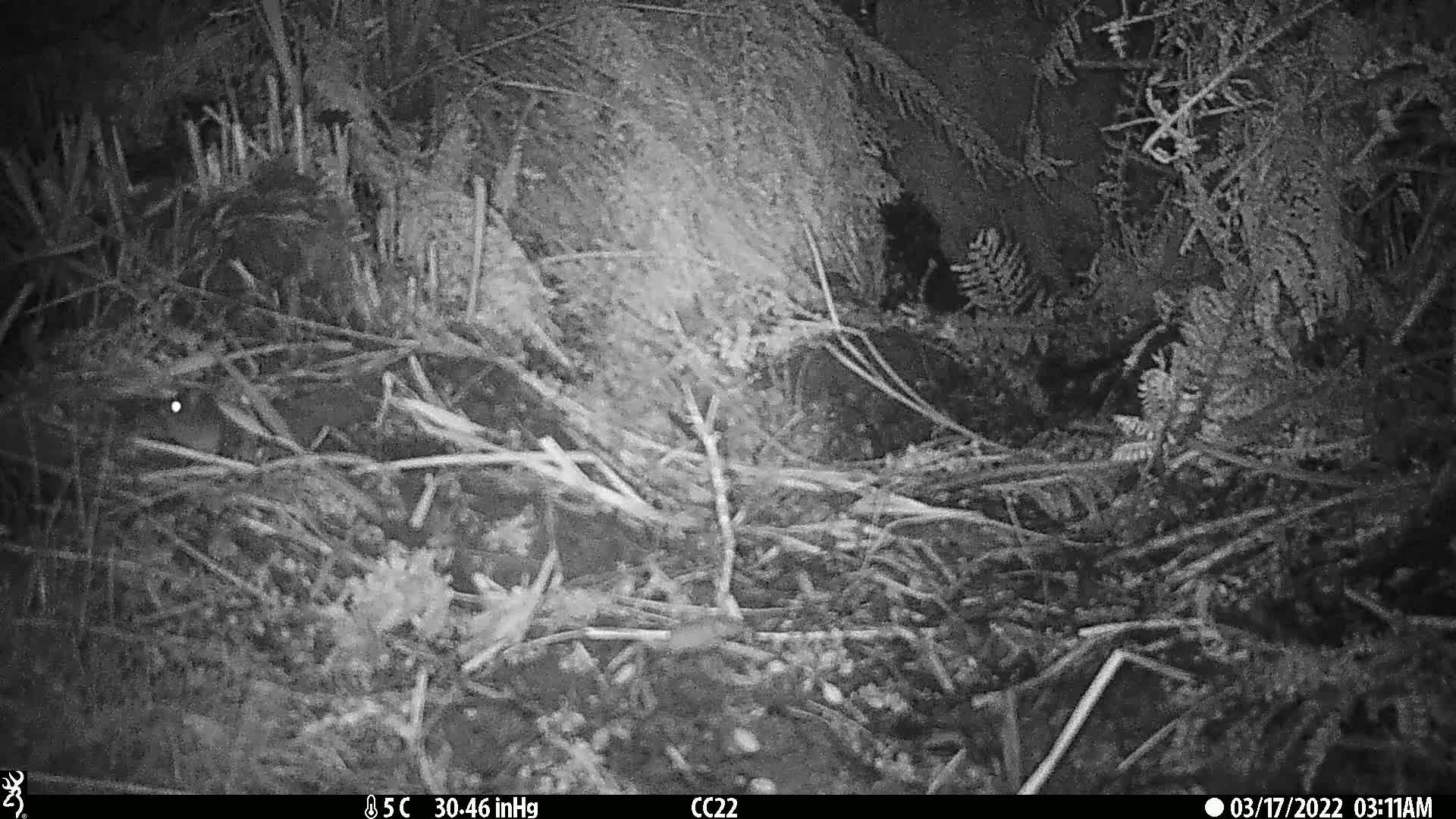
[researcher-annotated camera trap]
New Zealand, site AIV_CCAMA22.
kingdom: Animalia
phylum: Chordata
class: Mammalia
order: Rodentia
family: Muridae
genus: Mus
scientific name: Mus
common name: mouse